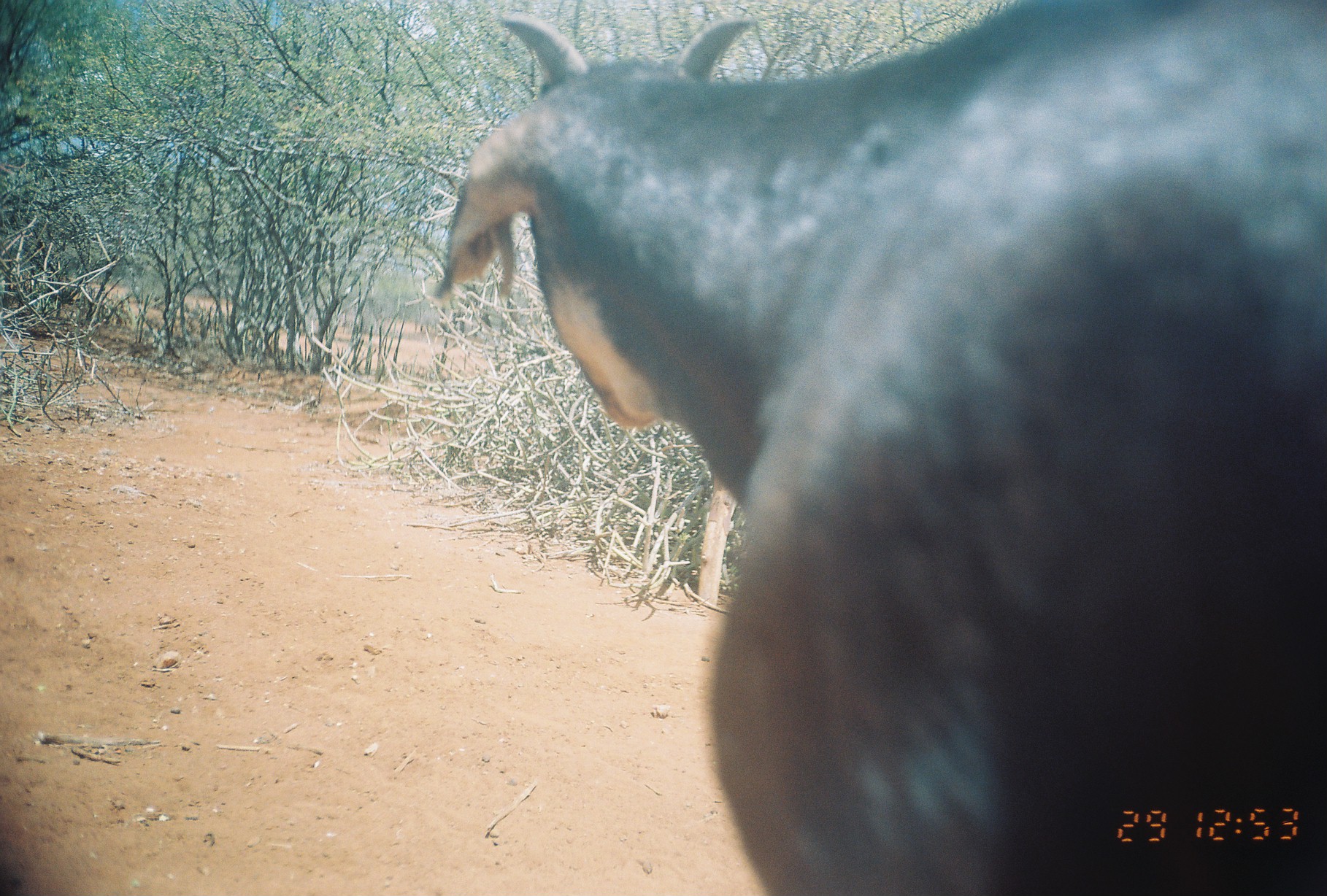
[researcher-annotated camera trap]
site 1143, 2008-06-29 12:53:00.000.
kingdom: Animalia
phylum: Chordata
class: Mammalia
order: Artiodactyla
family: Bovidae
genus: Capra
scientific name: Capra aegagrus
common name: wild goat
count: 1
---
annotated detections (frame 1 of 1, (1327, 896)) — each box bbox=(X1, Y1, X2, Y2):
capra aegagrus: bbox=(426, 0, 1327, 894)